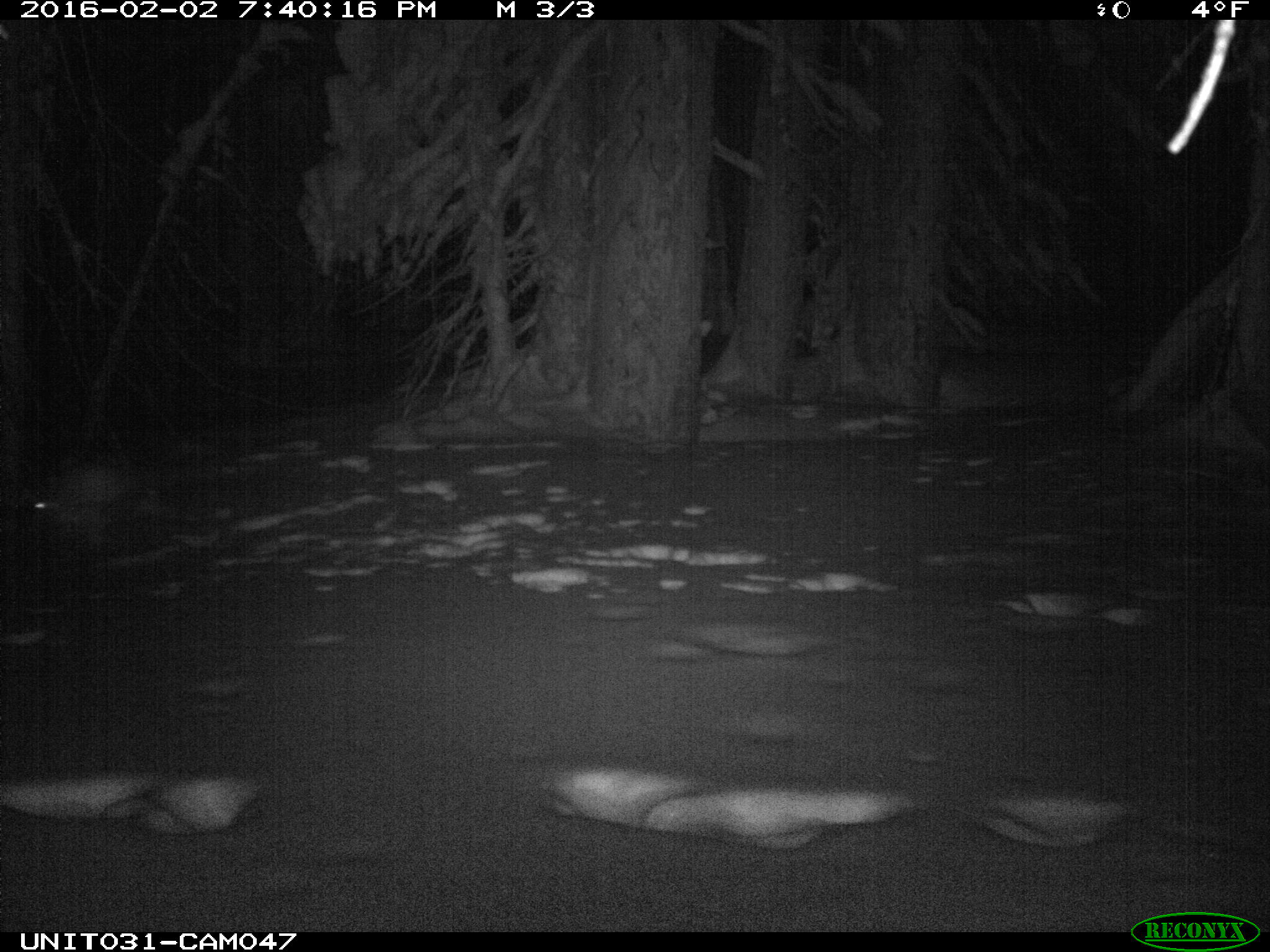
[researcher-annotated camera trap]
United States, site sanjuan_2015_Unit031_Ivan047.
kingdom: Animalia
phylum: Chordata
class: Mammalia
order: Lagomorpha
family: Leporidae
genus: Lepus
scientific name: Lepus americanus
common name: snowshoe hare